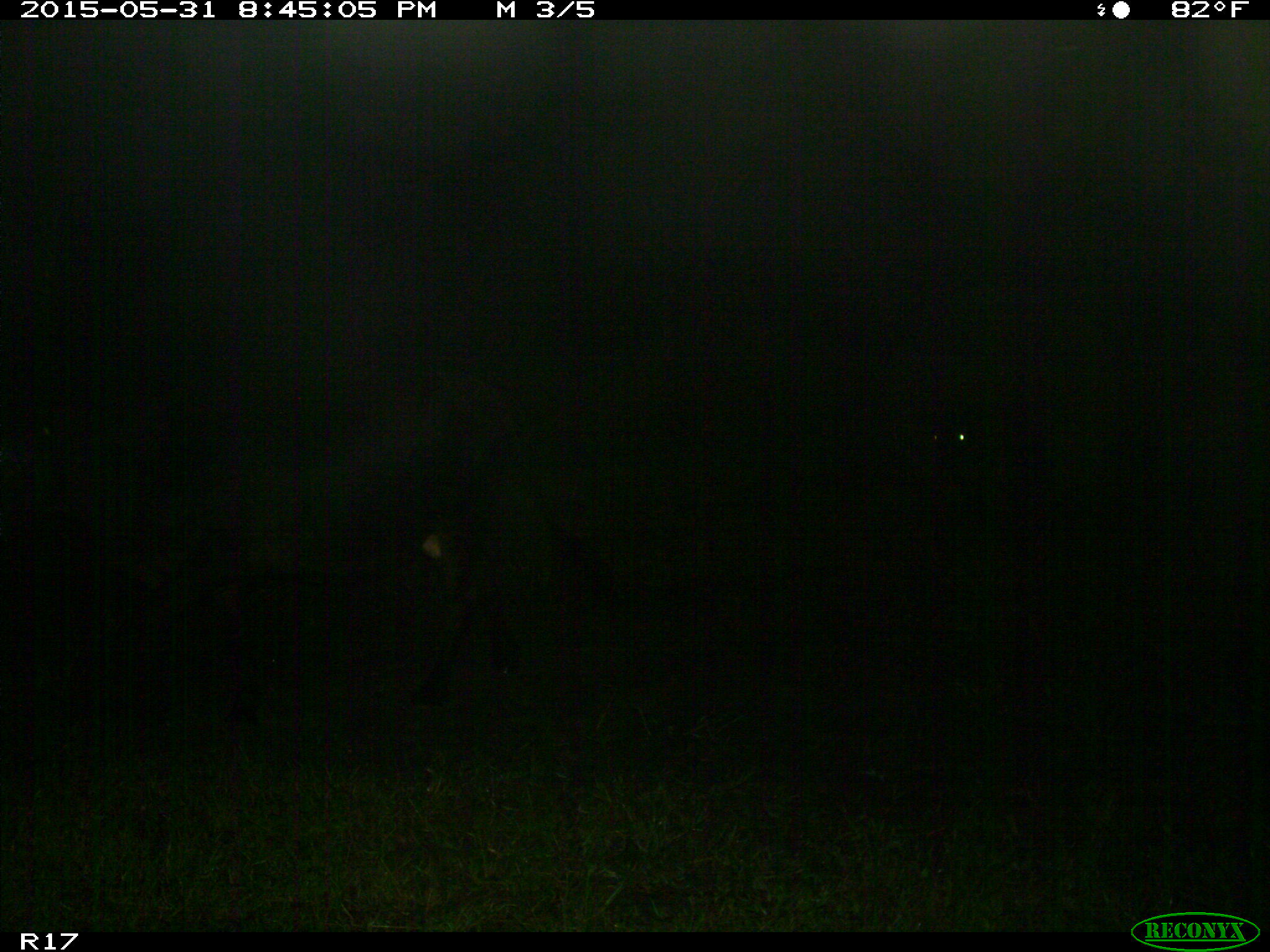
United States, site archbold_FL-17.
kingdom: Animalia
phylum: Chordata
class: Mammalia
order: Artiodactyla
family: Bovidae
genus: Bos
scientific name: Bos taurus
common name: domestic cow